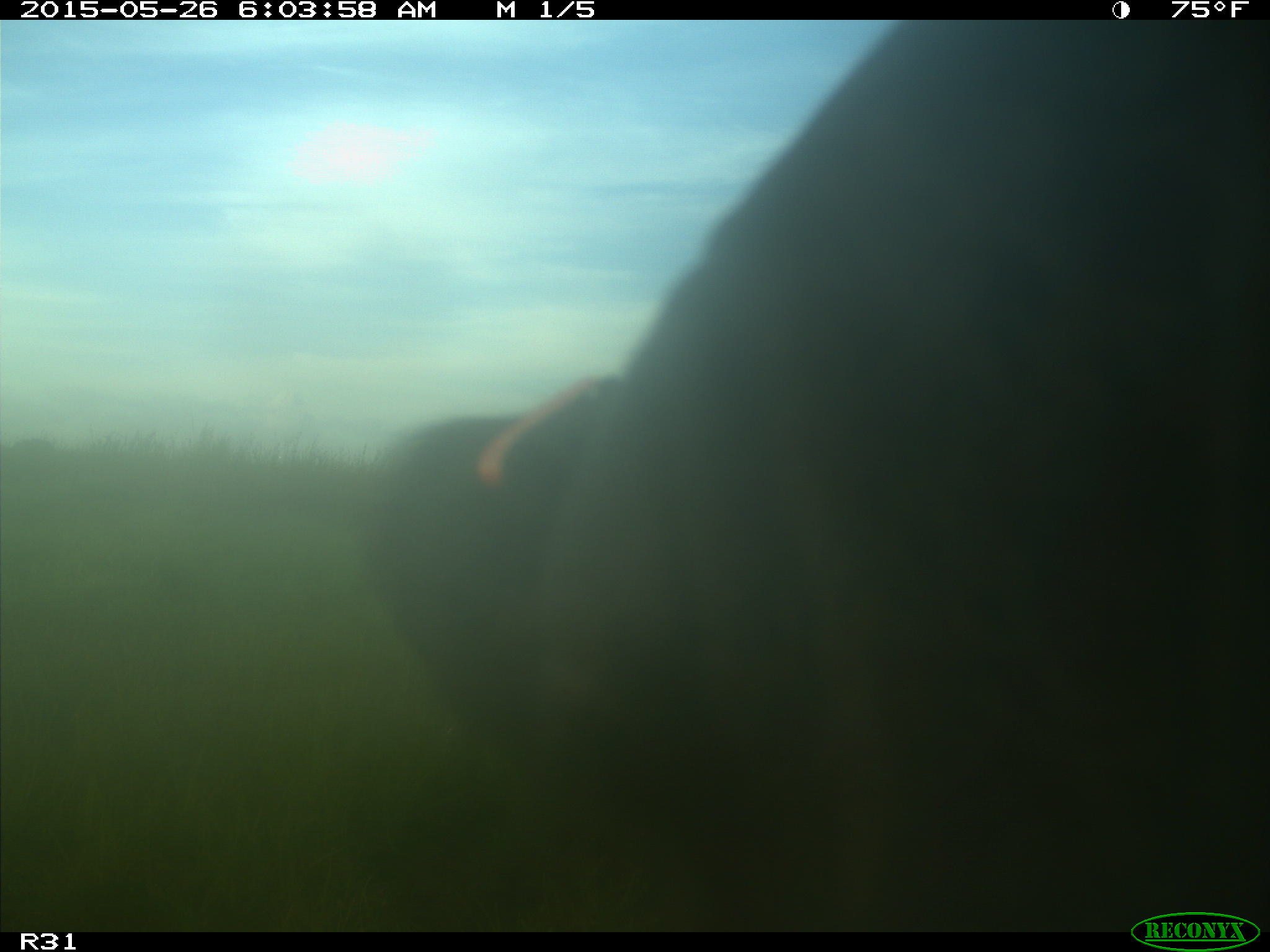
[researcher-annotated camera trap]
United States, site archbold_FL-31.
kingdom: Animalia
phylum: Chordata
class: Mammalia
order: Artiodactyla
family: Bovidae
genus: Bos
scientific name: Bos taurus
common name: domestic cow